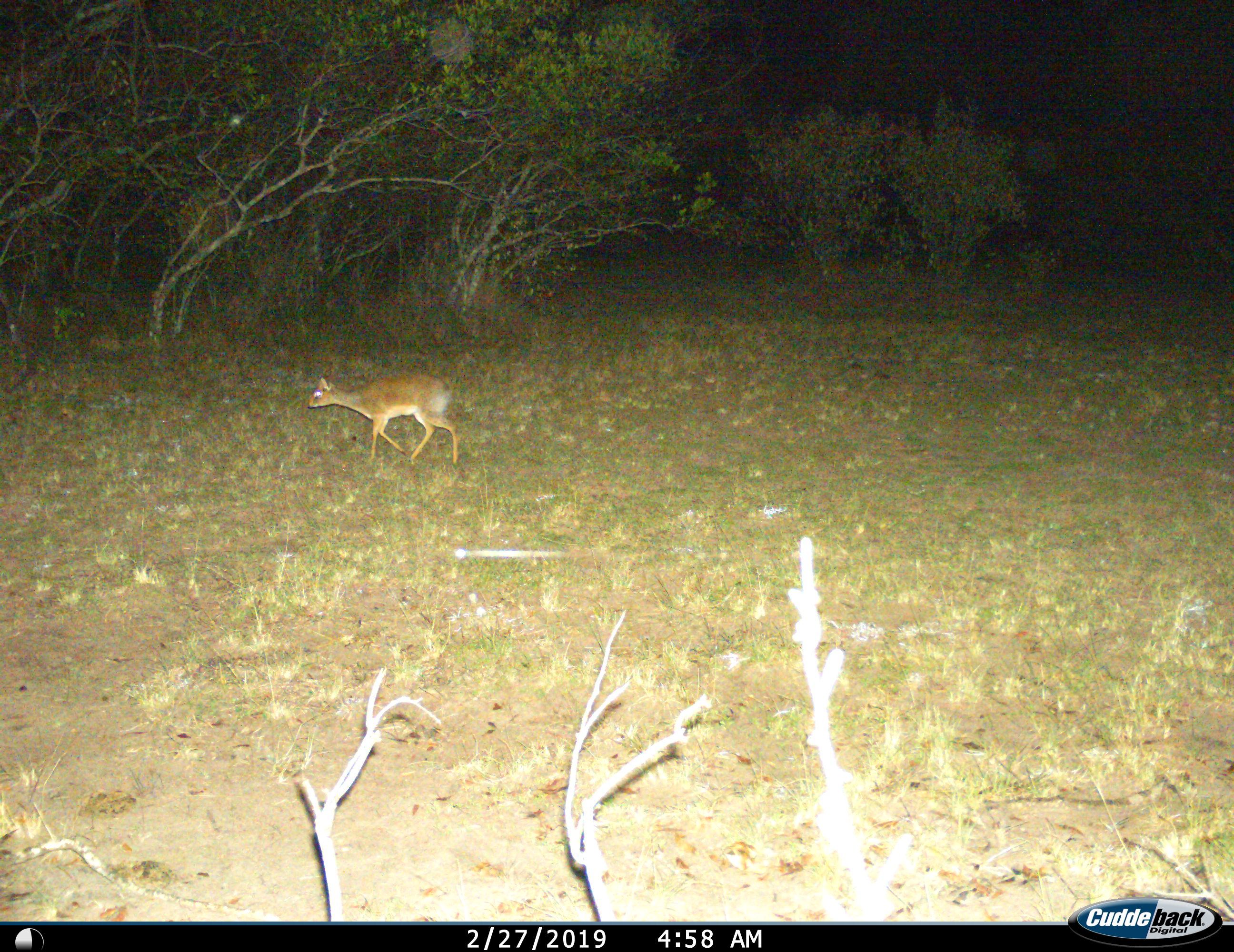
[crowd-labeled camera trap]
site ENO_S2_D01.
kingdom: Animalia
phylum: Chordata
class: Mammalia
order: Artiodactyla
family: Bovidae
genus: Madoqua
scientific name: Madoqua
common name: dik-dik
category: dikdik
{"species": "dikdik (dik-dik) (Madoqua)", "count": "1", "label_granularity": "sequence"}